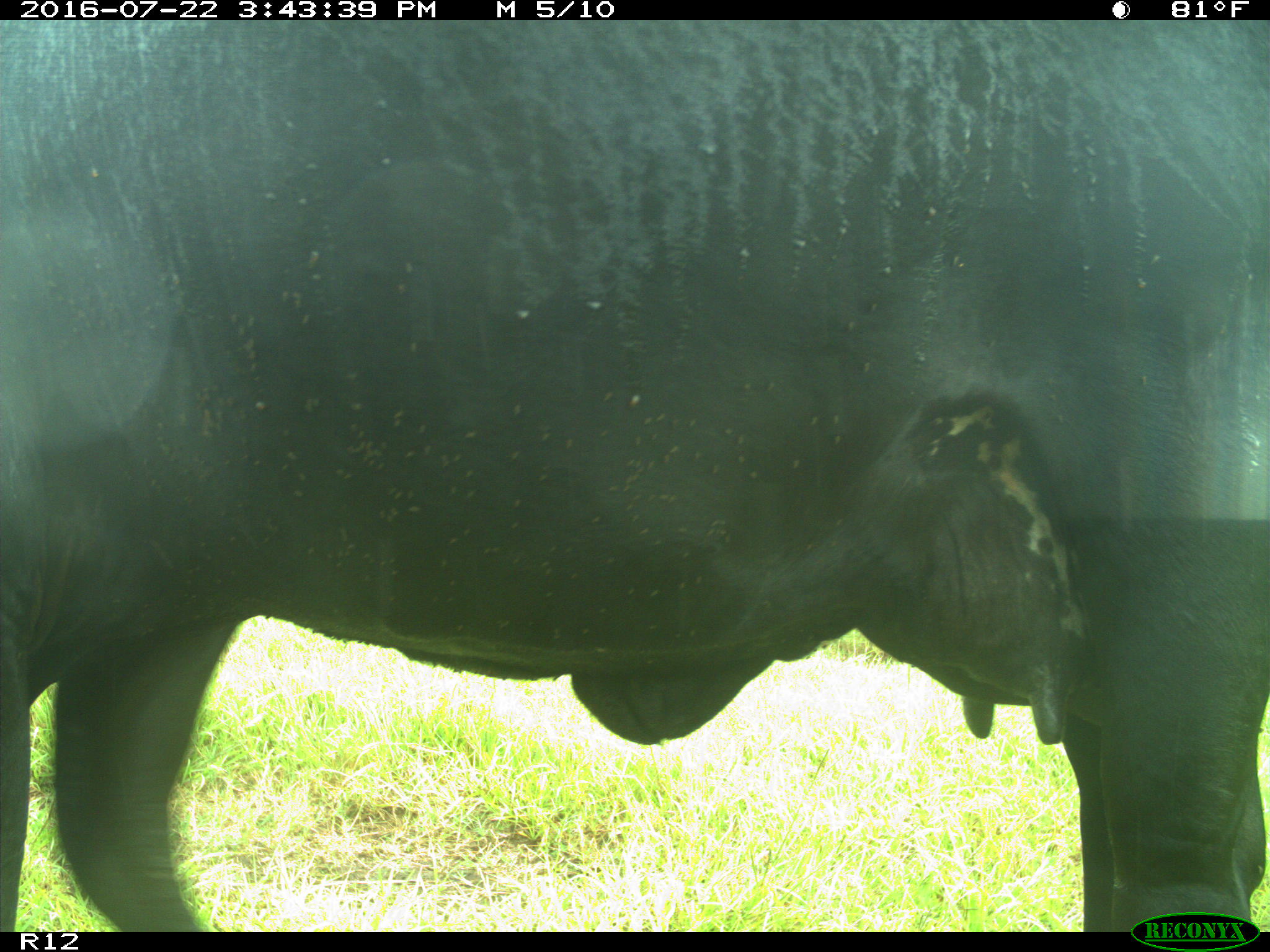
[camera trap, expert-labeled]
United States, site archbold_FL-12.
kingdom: Animalia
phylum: Chordata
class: Mammalia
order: Artiodactyla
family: Bovidae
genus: Bos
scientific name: Bos taurus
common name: domestic cow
Bos taurus (domestic cow).